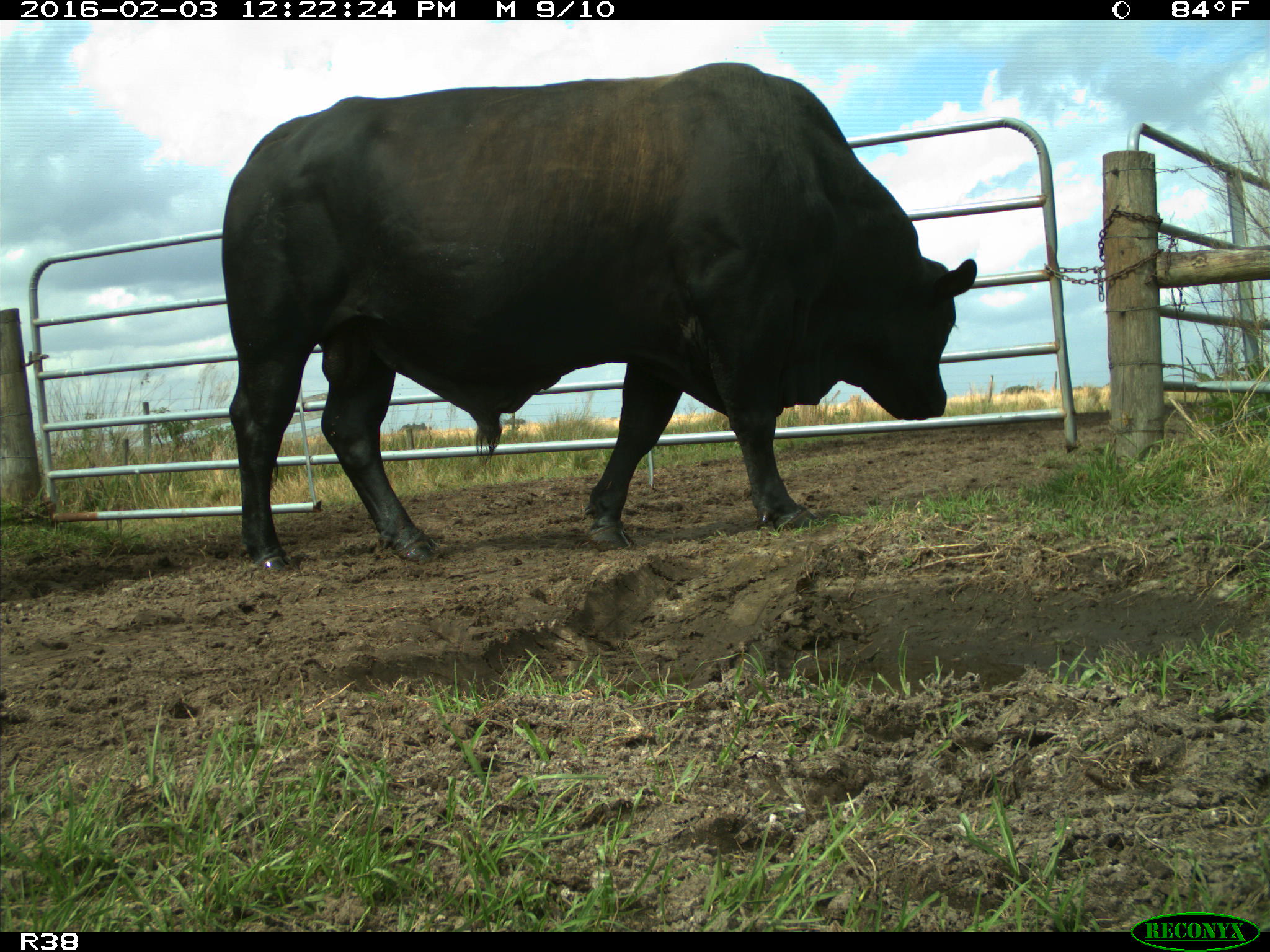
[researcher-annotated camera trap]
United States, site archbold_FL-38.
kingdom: Animalia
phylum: Chordata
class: Mammalia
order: Artiodactyla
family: Bovidae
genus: Bos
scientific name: Bos taurus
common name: domestic cow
Bos taurus (domestic cow).